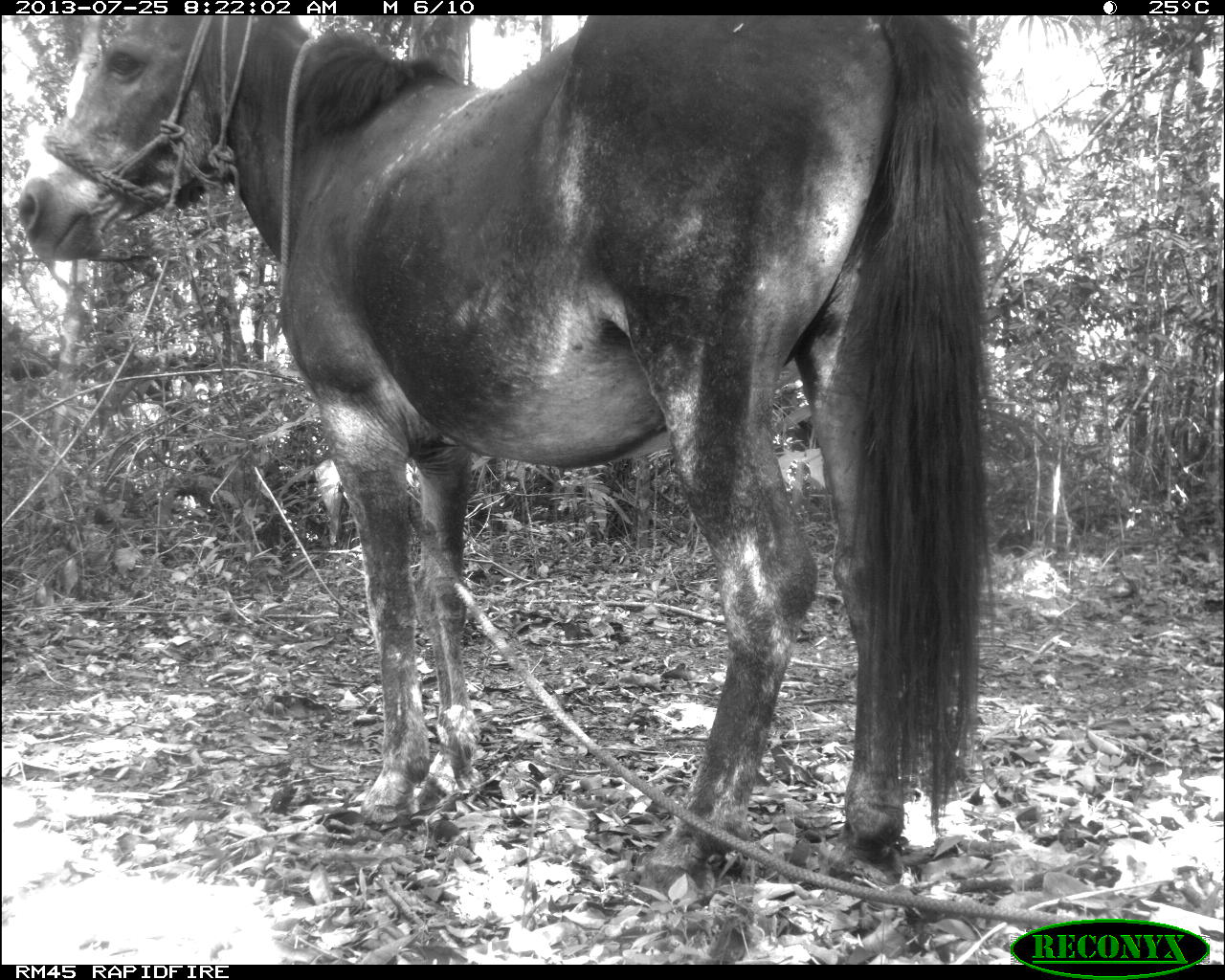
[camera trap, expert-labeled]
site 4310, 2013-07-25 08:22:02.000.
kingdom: Animalia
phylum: Chordata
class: Mammalia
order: Perissodactyla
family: Equidae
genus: Equus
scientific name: Equus ferus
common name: wild horse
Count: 1.